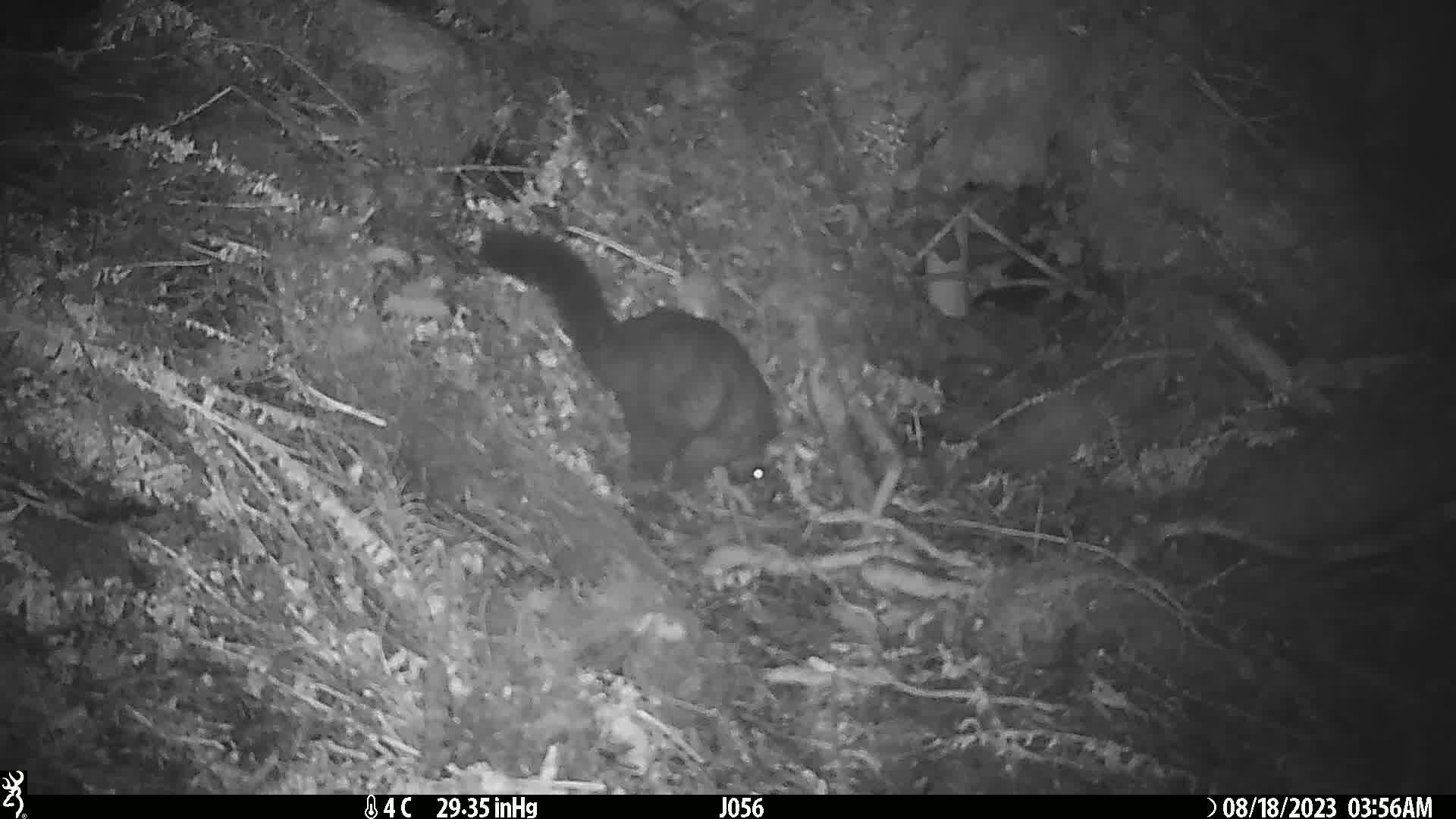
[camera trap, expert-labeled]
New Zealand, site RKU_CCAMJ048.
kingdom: Animalia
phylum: Chordata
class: Mammalia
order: Diprotodontia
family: Phalangeridae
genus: Trichosurus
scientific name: Trichosurus vulpecula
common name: common brushtail possum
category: possum